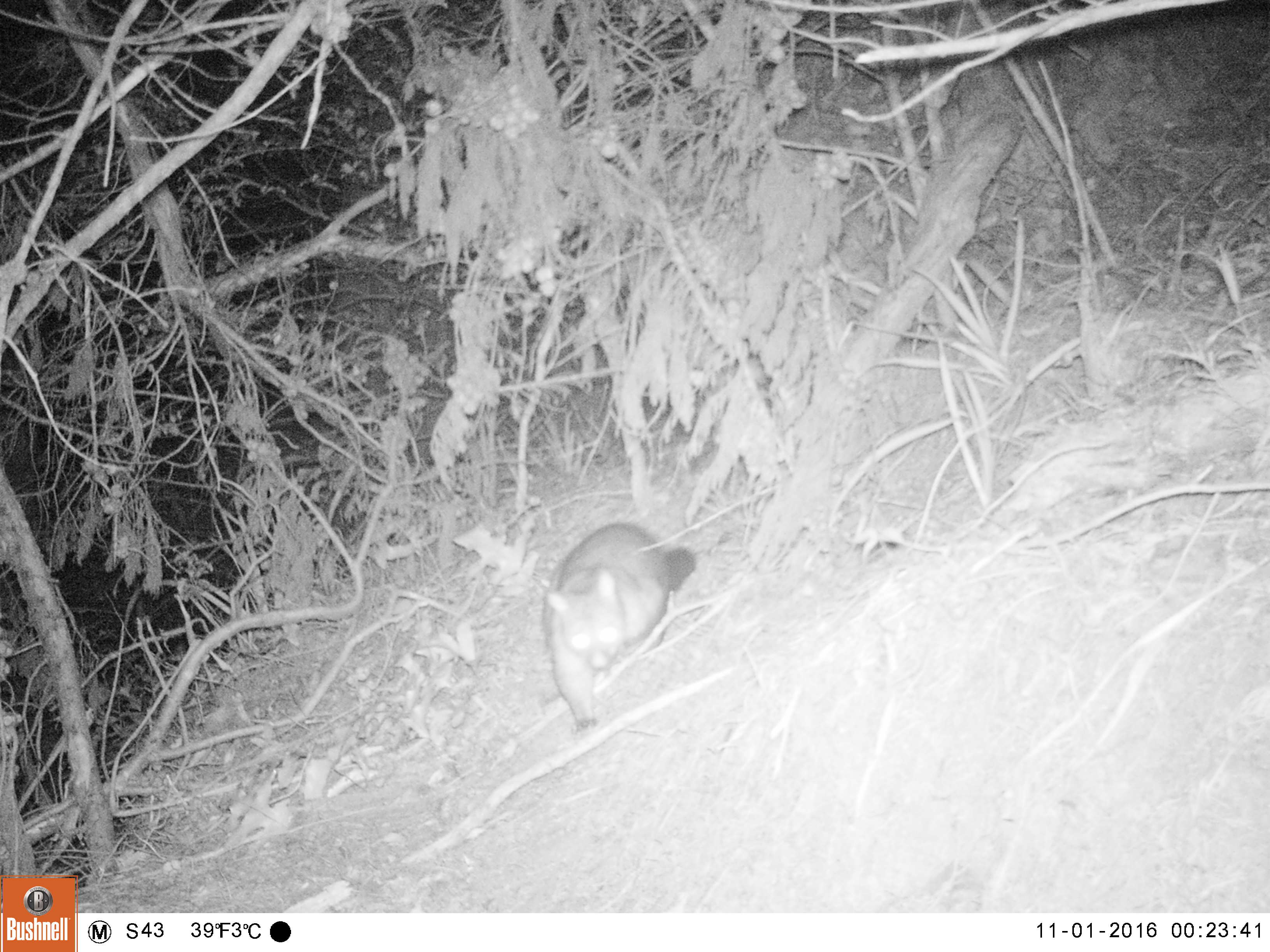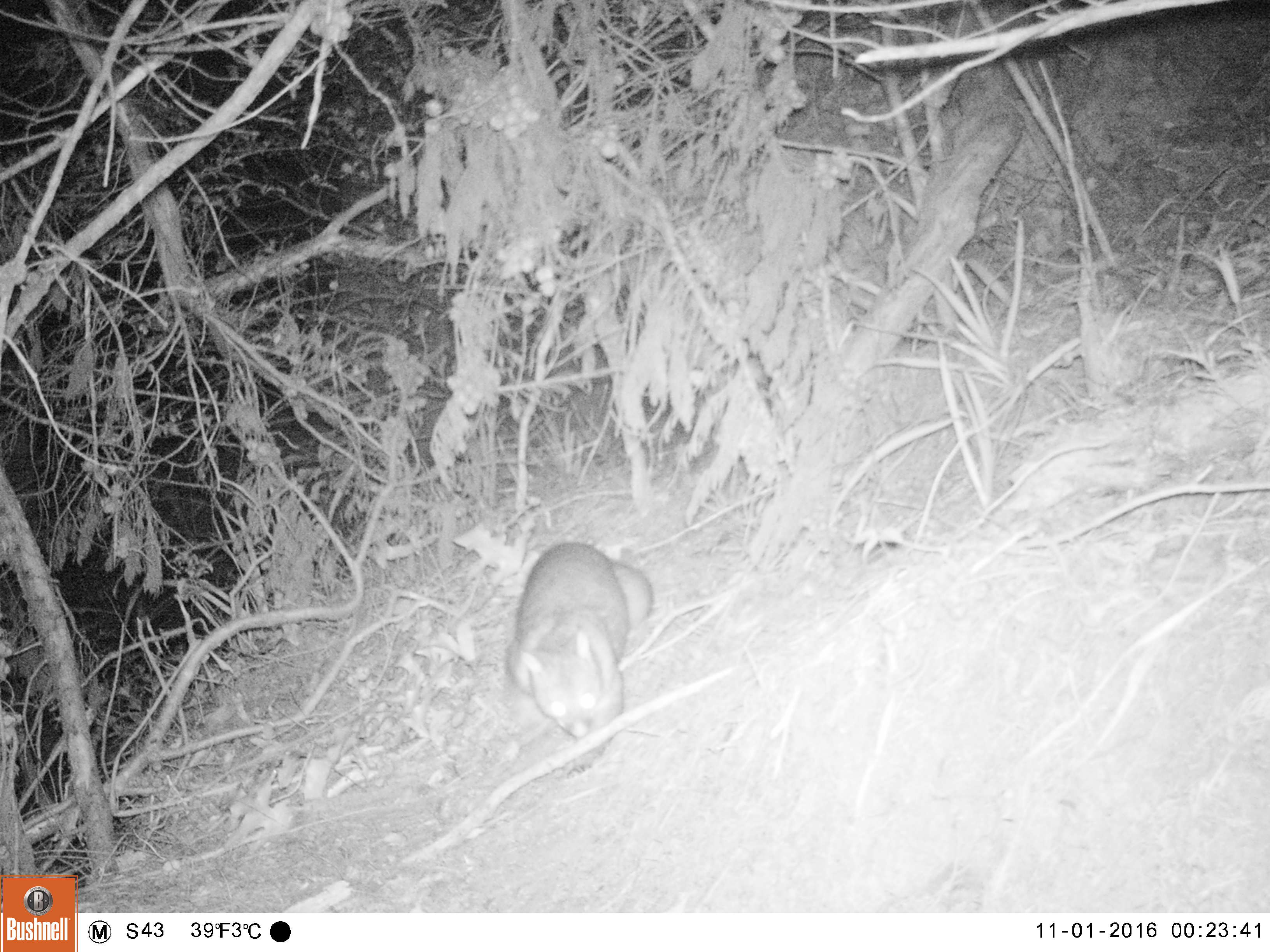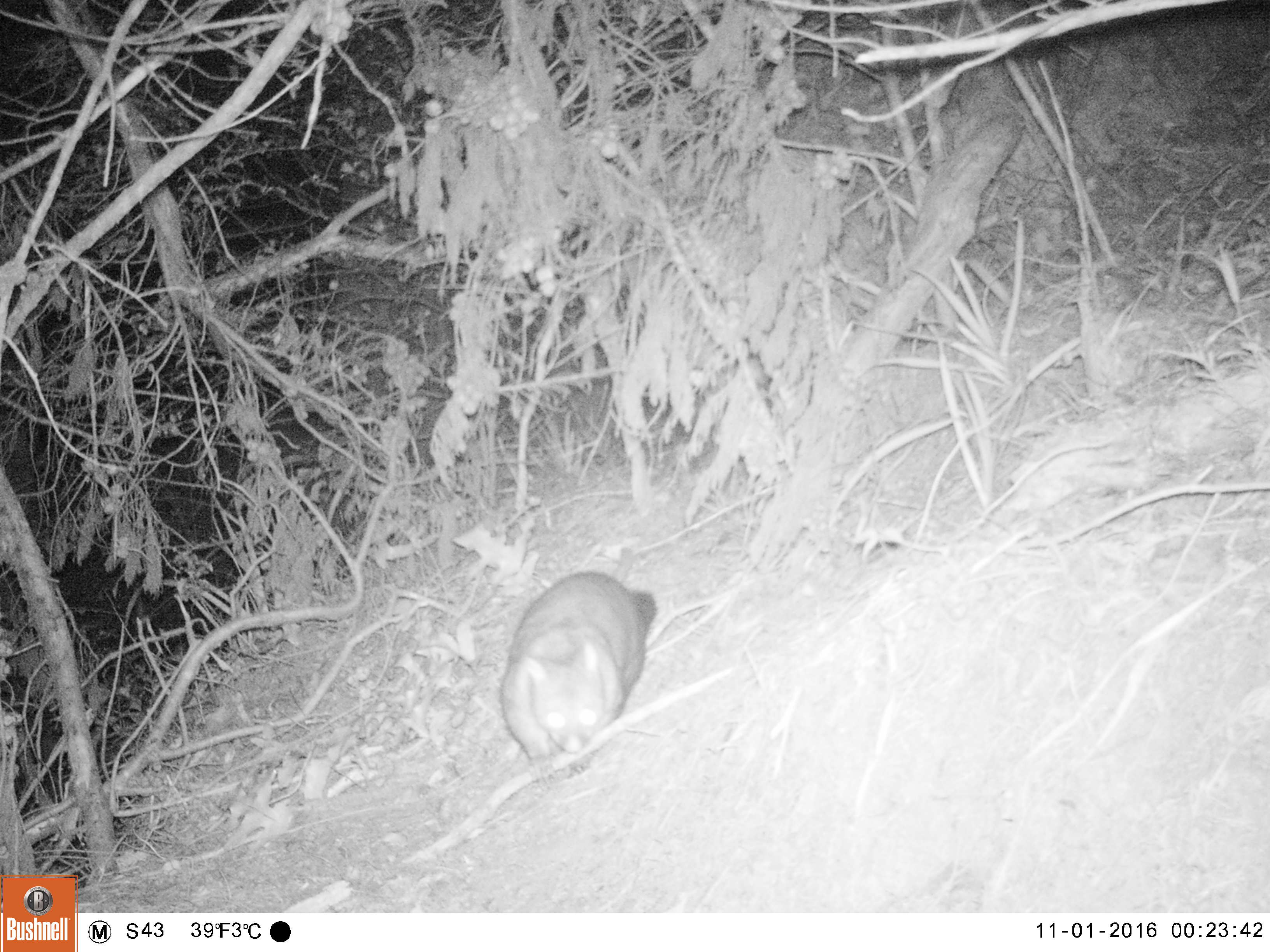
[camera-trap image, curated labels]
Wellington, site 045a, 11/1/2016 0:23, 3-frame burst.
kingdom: Animalia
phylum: Chordata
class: Mammalia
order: Didelphimorphia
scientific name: Didelphimorphia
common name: possum